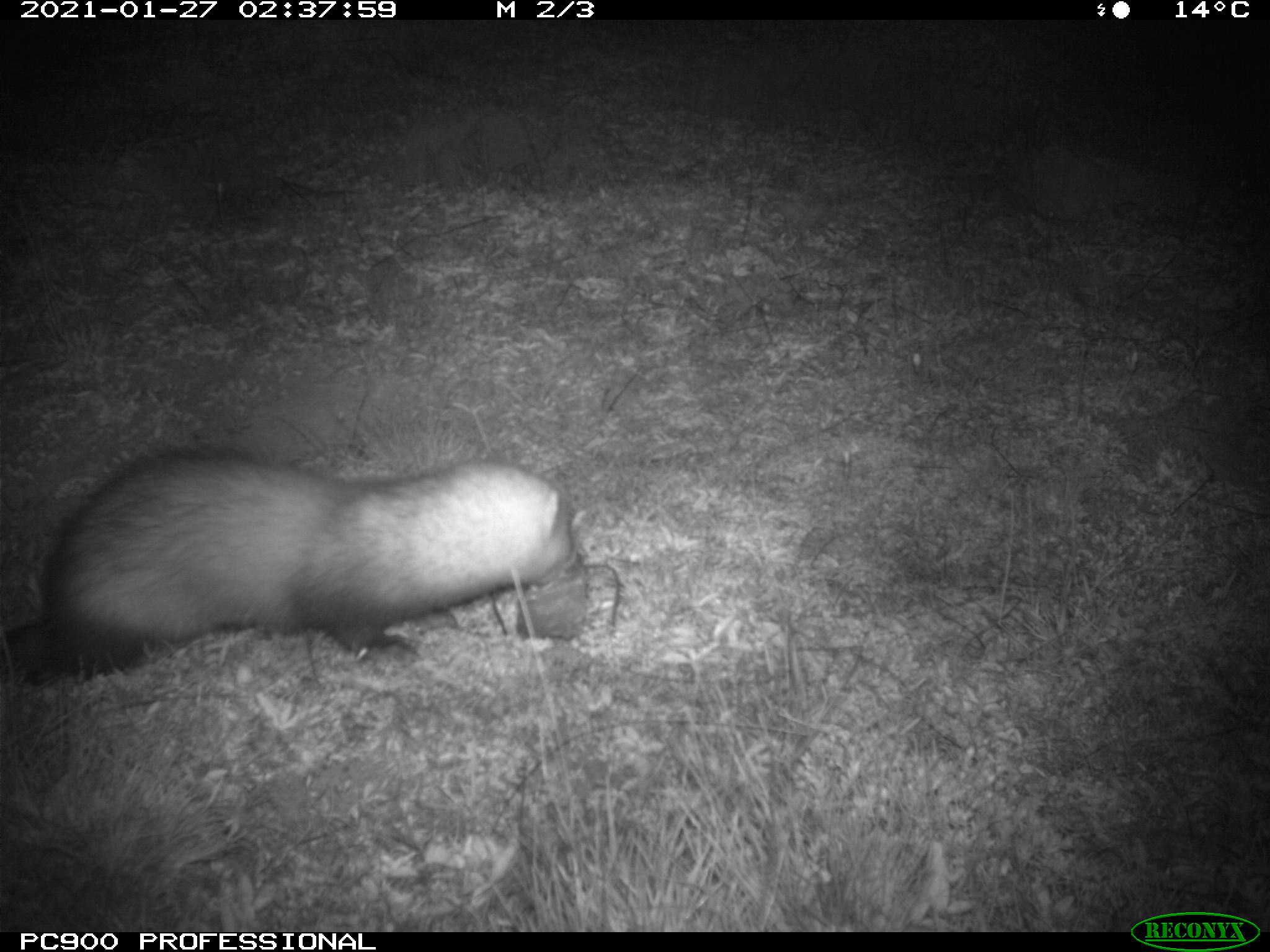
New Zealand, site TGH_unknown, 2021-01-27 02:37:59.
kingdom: Animalia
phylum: Chordata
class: Mammalia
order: Carnivora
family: Mustelidae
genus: Mustela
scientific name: Mustela furo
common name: ferret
Ferret (Mustela furo).